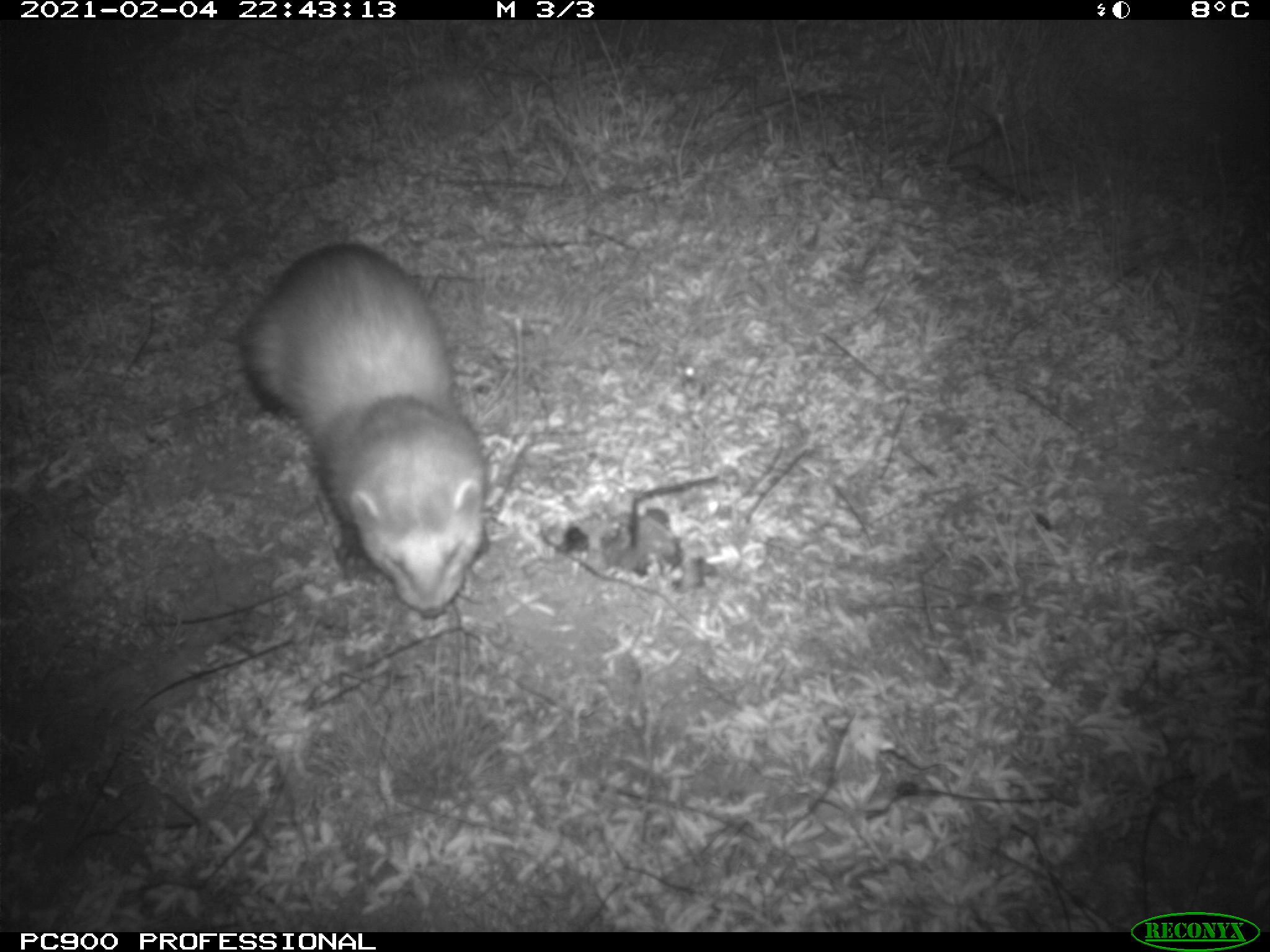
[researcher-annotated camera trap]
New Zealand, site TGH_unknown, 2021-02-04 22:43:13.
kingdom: Animalia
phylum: Chordata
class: Mammalia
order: Carnivora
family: Mustelidae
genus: Mustela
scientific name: Mustela furo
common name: ferret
Ferret (Mustela furo).